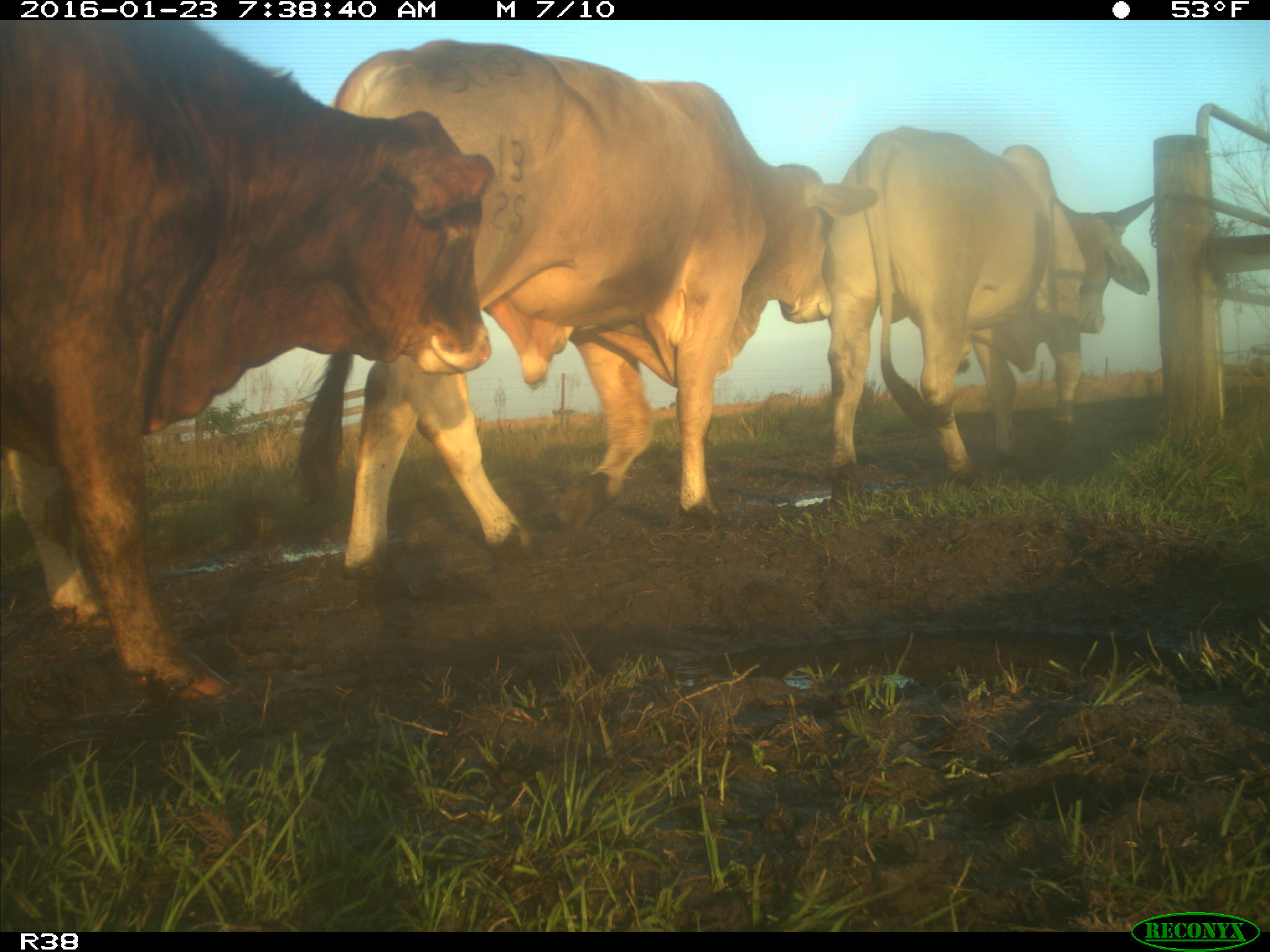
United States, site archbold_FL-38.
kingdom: Animalia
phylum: Chordata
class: Mammalia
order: Artiodactyla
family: Bovidae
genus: Bos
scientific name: Bos taurus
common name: domestic cow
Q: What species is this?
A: Bos taurus (domestic cow).